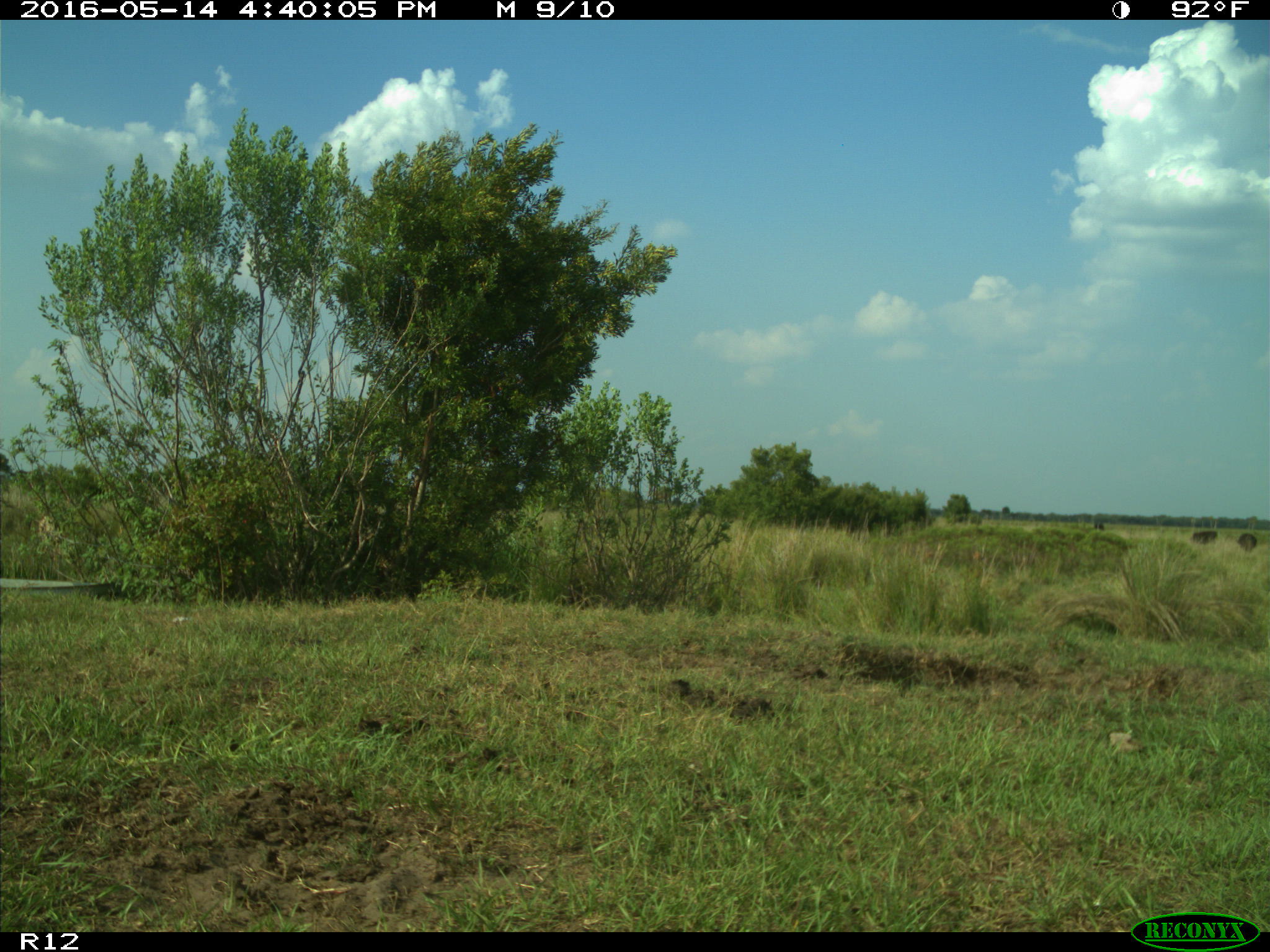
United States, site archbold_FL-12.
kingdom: Animalia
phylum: Chordata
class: Mammalia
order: Artiodactyla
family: Bovidae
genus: Bos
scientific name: Bos taurus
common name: domestic cow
Bos taurus (domestic cow).